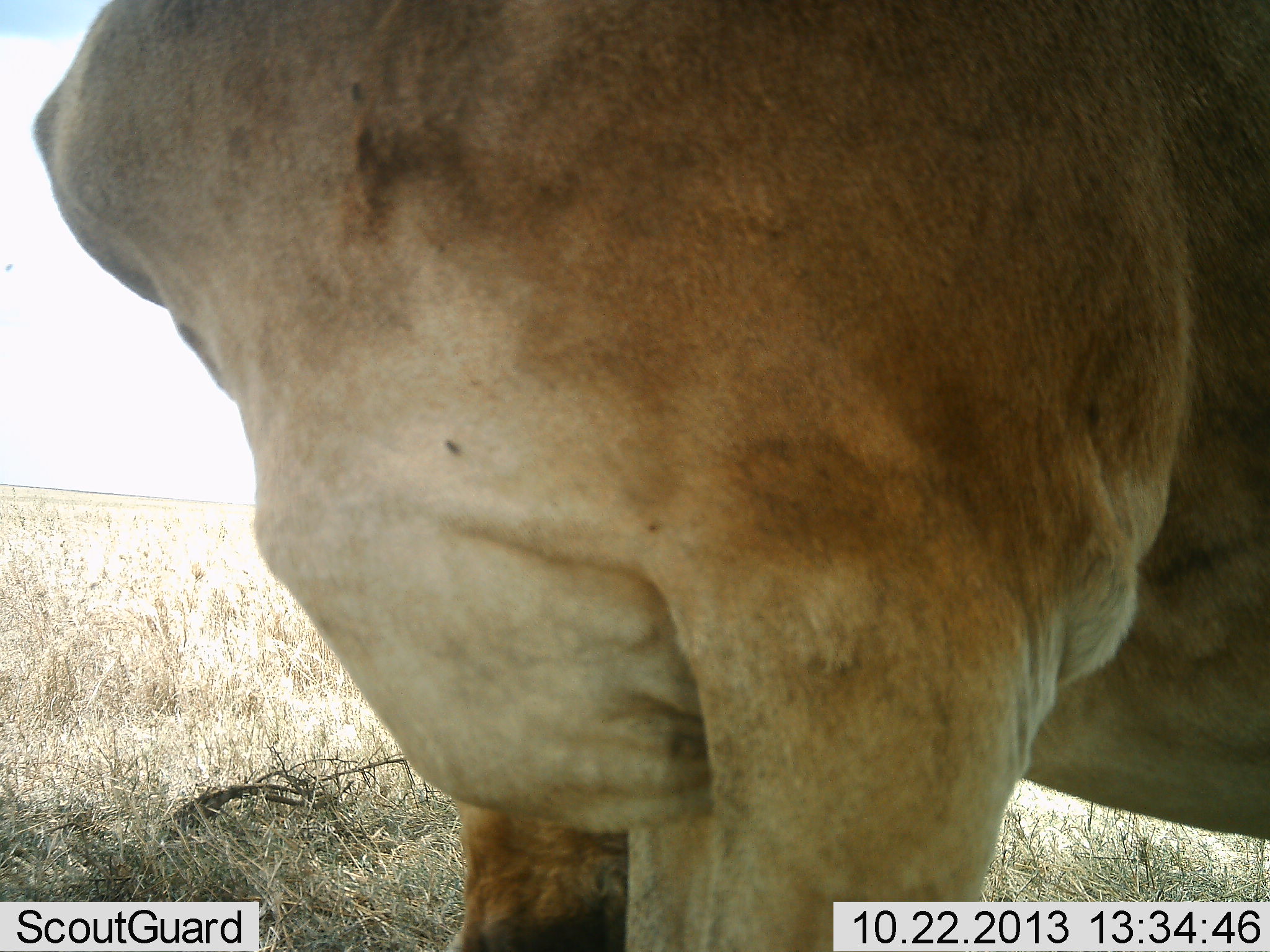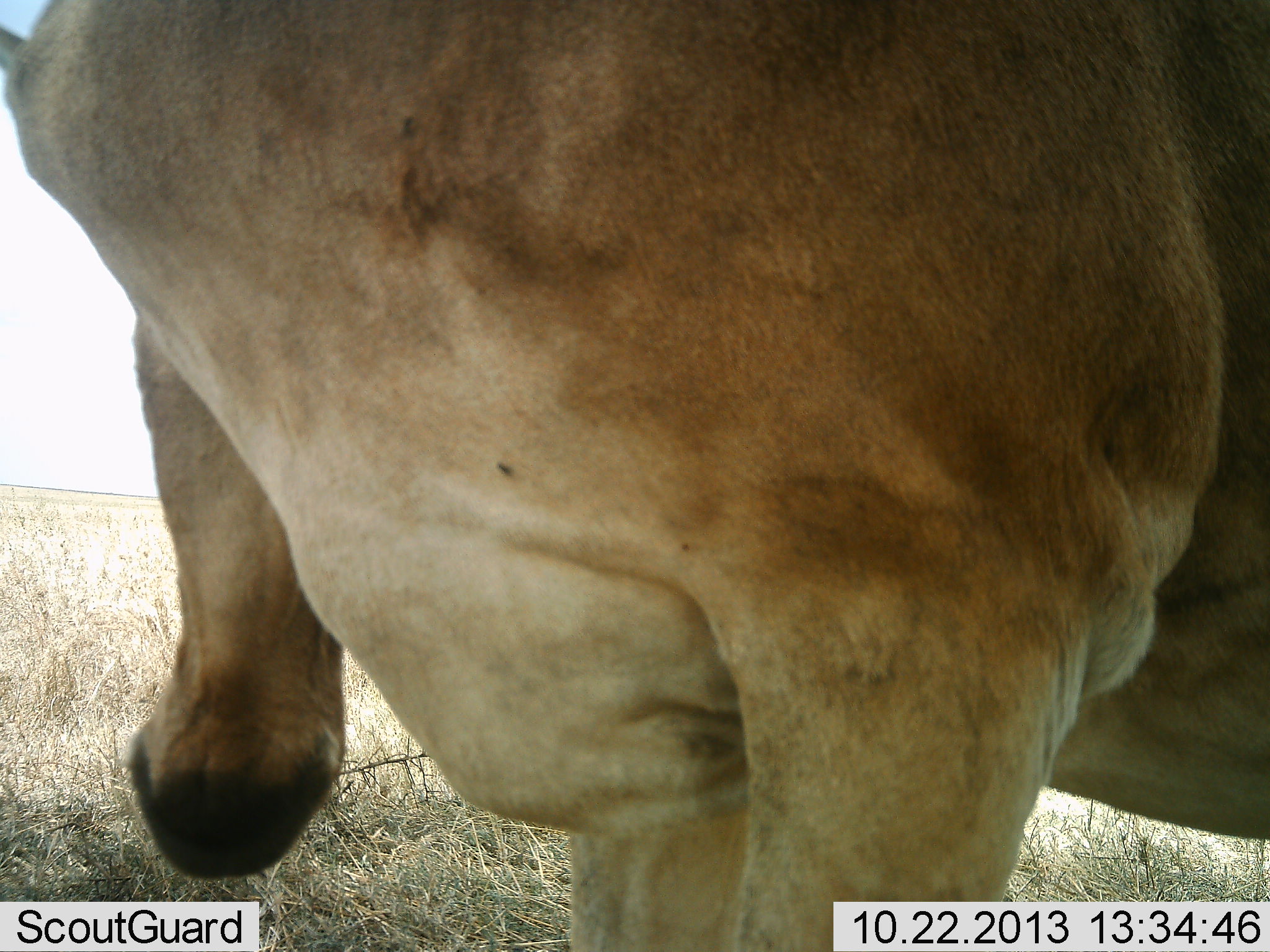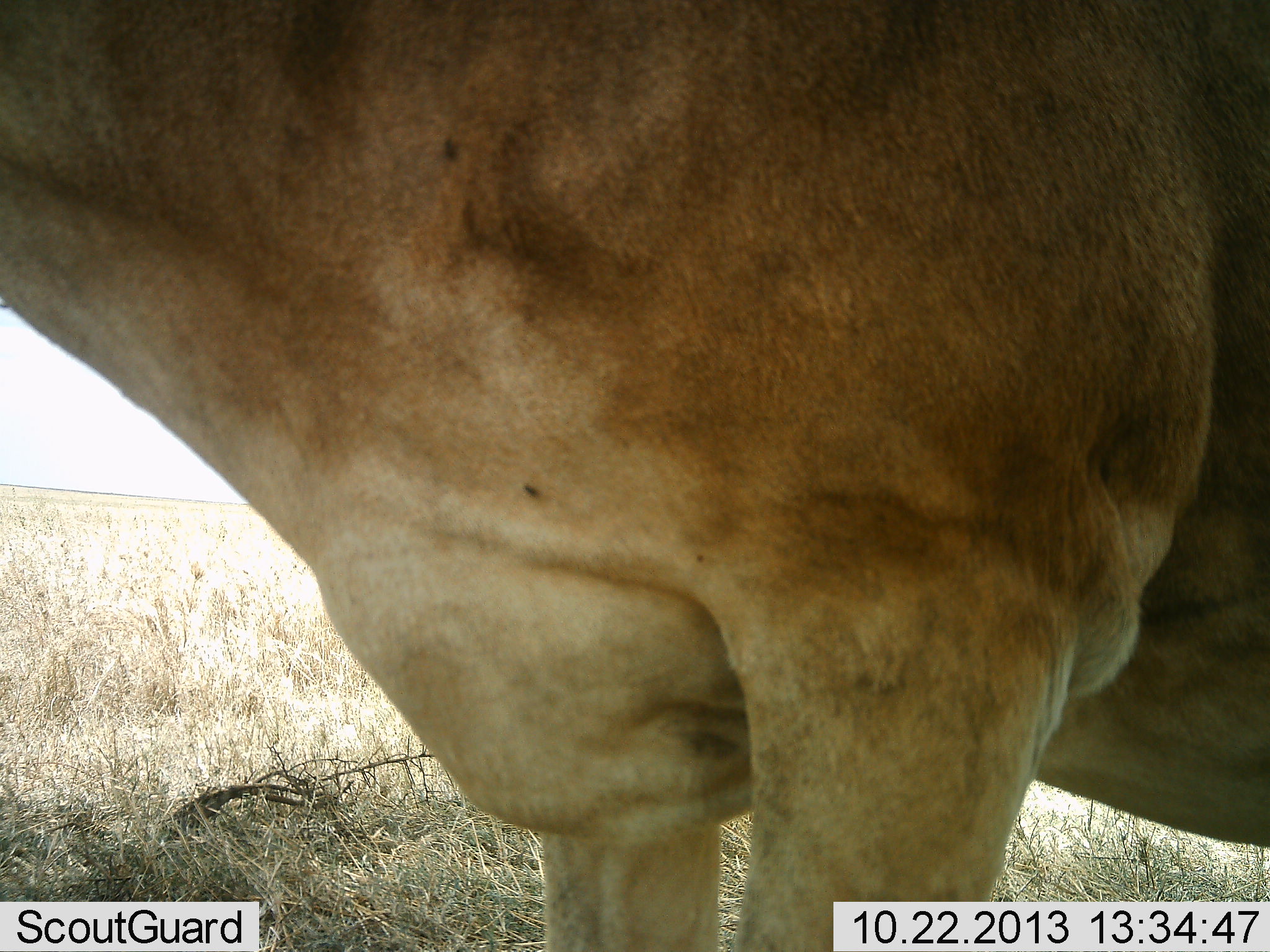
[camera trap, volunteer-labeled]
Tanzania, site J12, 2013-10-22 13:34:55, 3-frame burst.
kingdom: Animalia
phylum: Chordata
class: Mammalia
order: Artiodactyla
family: Bovidae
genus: Alcelaphus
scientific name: Alcelaphus buselaphus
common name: hartebeest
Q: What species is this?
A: Hartebeest (Alcelaphus buselaphus).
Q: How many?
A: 1.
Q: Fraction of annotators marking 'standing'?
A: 90%.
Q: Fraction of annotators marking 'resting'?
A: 0%.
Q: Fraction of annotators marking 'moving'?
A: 0%.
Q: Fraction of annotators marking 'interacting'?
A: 10%.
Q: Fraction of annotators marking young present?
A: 0%.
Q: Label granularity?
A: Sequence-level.